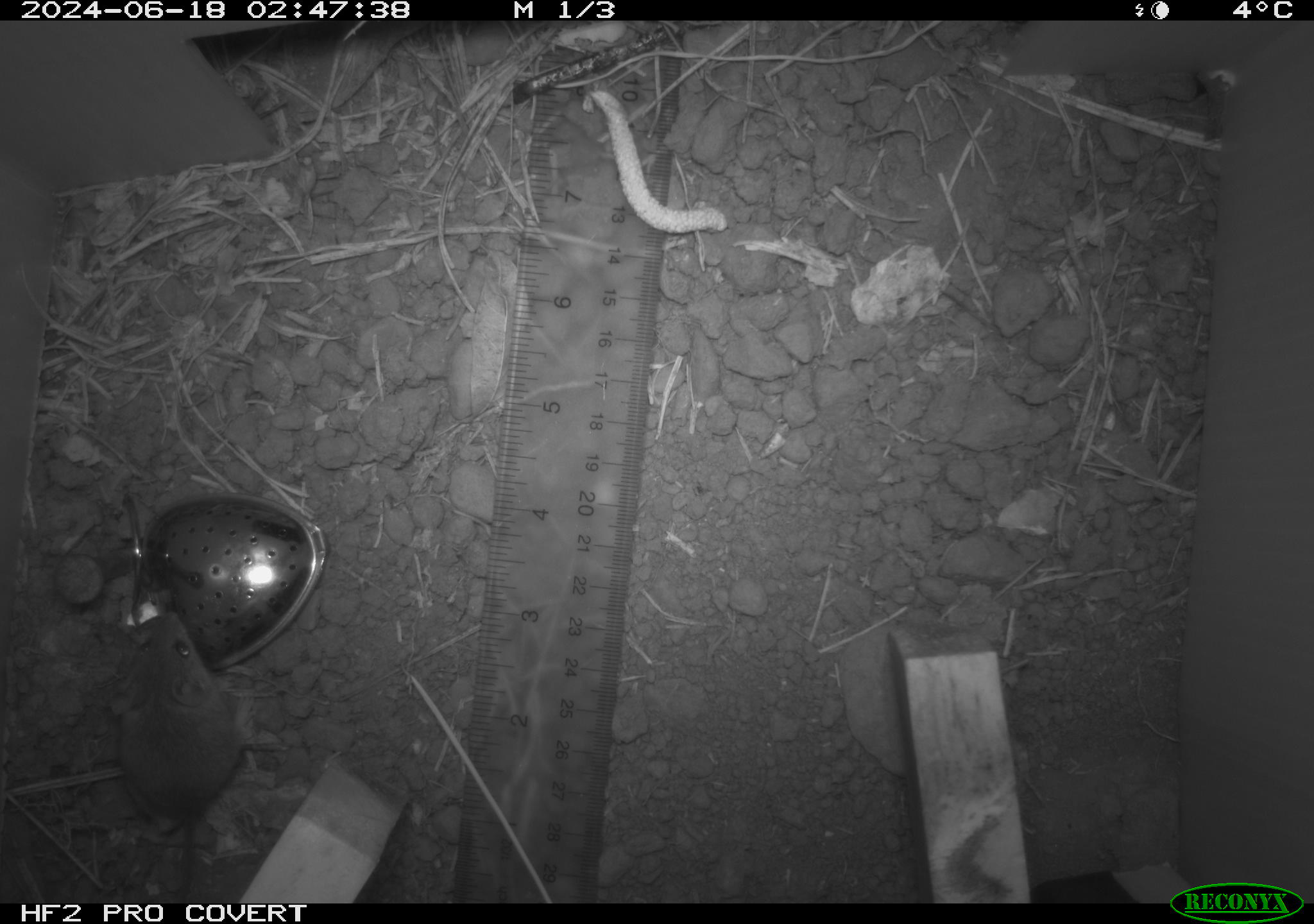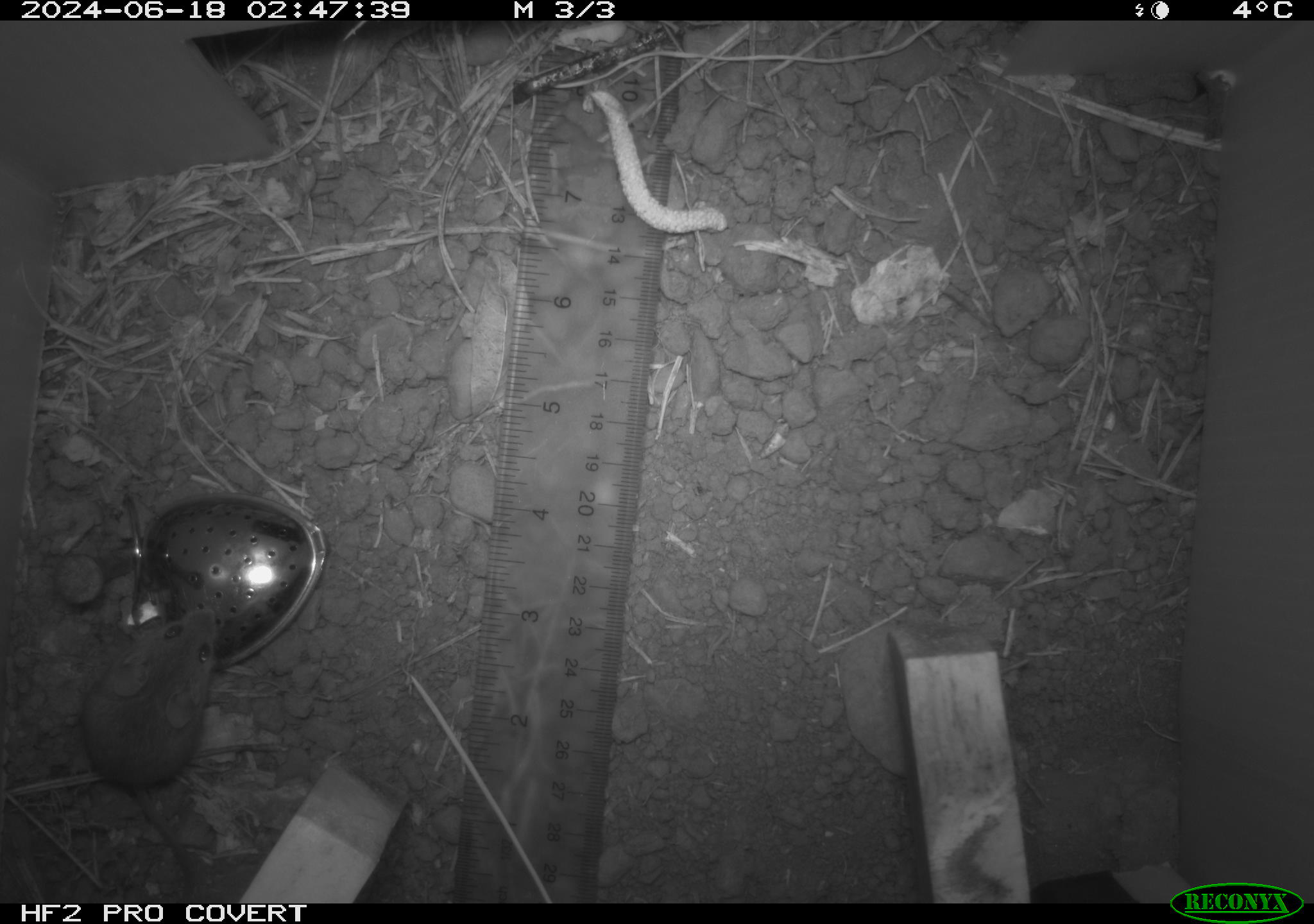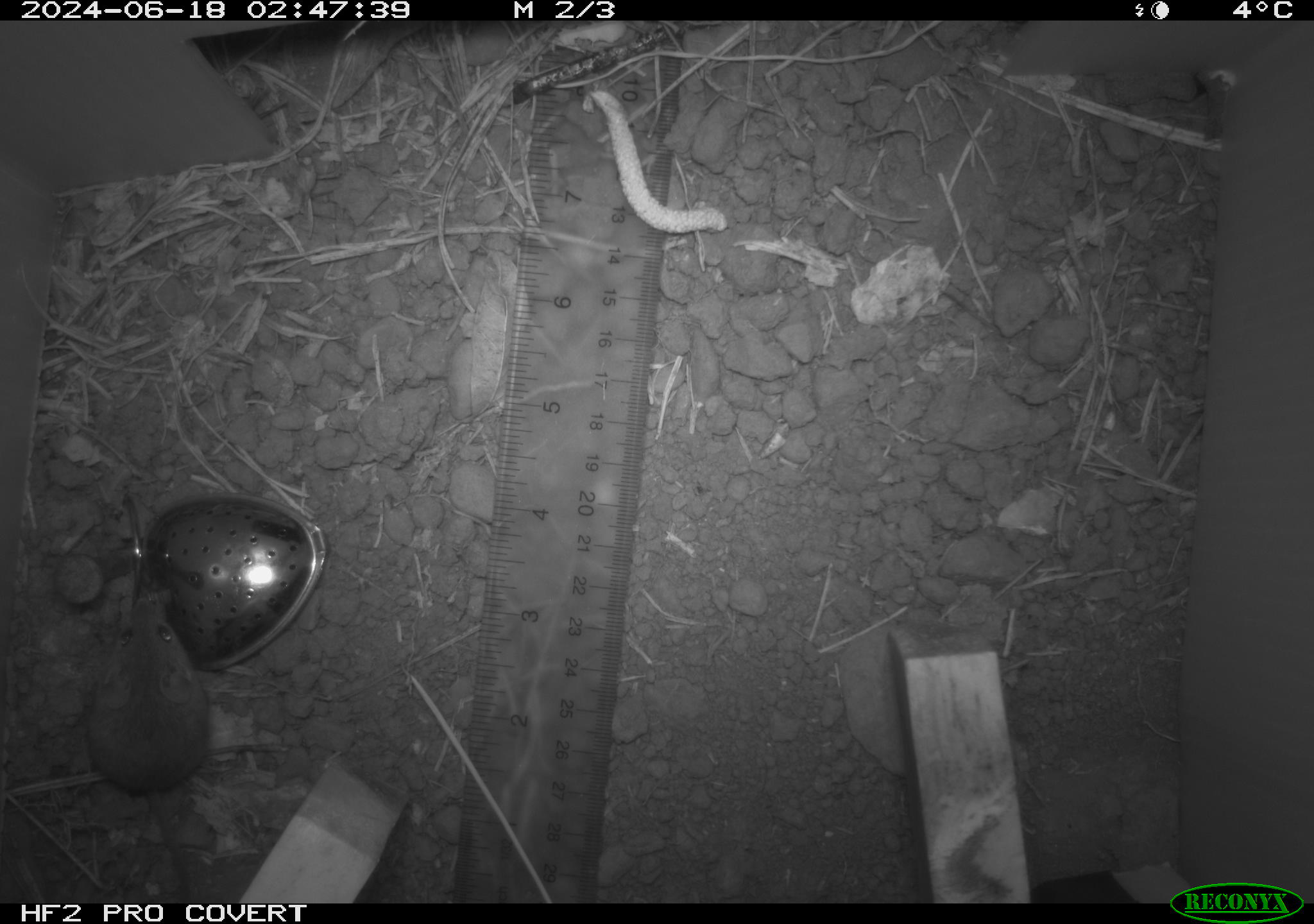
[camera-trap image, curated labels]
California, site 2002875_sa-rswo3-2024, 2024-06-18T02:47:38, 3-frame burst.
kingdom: Animalia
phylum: Chordata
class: Mammalia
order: Rodentia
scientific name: Rodentia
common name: mouse species